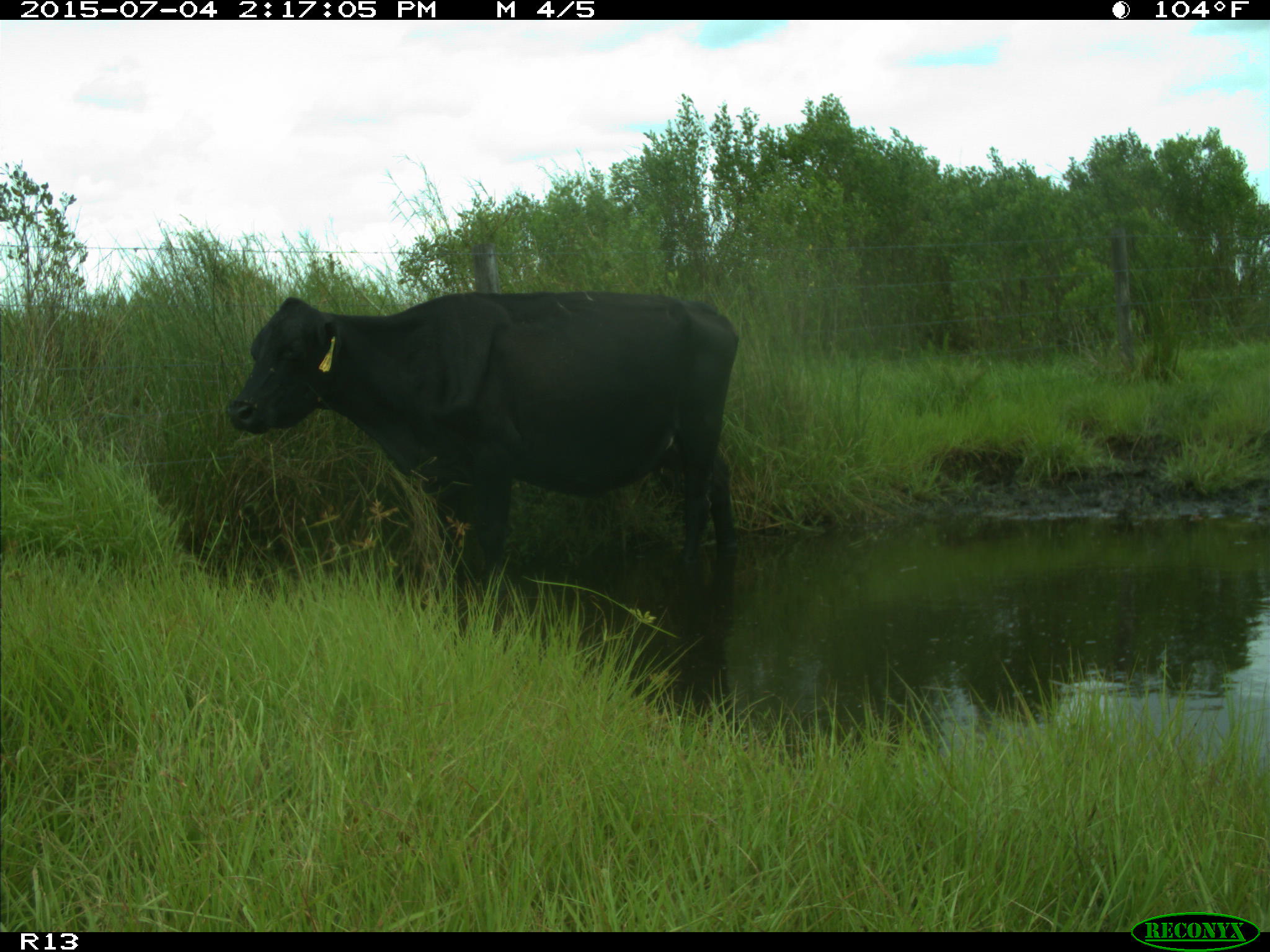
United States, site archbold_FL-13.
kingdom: Animalia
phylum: Chordata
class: Mammalia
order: Artiodactyla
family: Bovidae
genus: Bos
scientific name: Bos taurus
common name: domestic cow